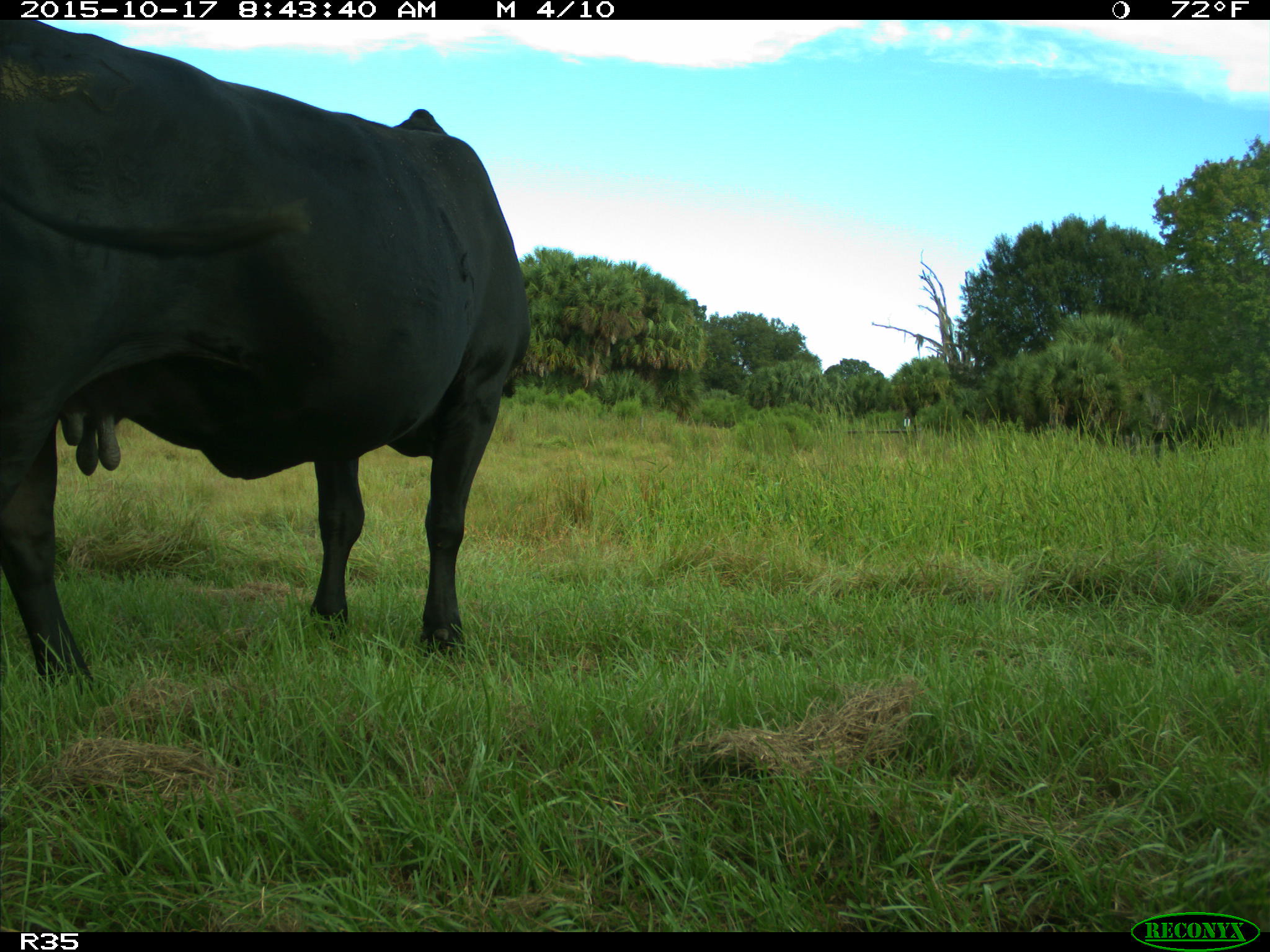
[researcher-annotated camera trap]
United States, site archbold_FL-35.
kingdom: Animalia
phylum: Chordata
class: Mammalia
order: Artiodactyla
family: Bovidae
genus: Bos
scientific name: Bos taurus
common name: domestic cow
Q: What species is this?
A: Bos taurus (domestic cow).